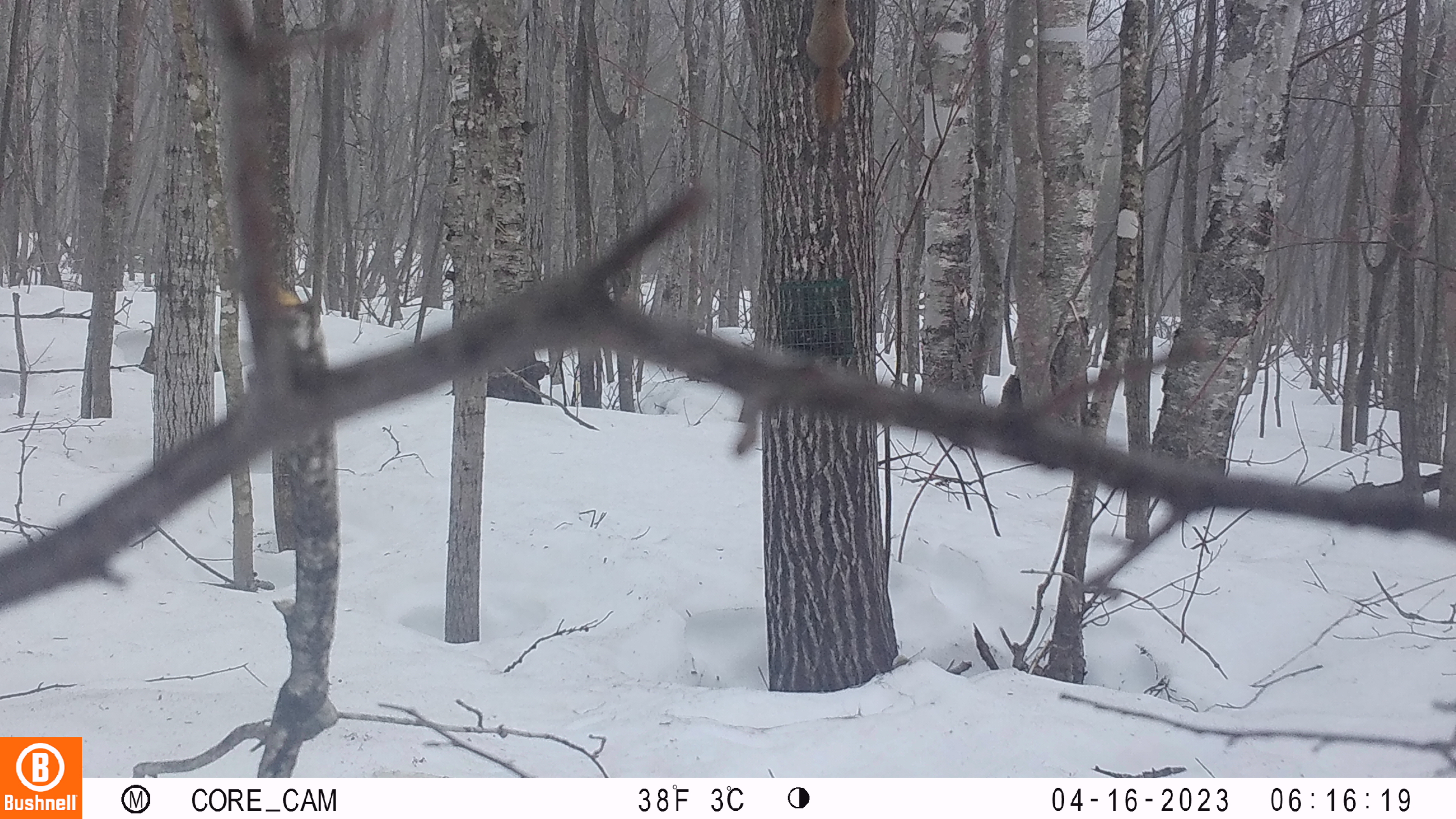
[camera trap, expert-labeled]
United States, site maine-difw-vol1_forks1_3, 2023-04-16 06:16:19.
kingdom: Animalia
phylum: Chordata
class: Mammalia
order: Rodentia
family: Sciuridae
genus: Tamiasciurus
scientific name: Tamiasciurus hudsonicus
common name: red squirrel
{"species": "red squirrel (Tamiasciurus hudsonicus)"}